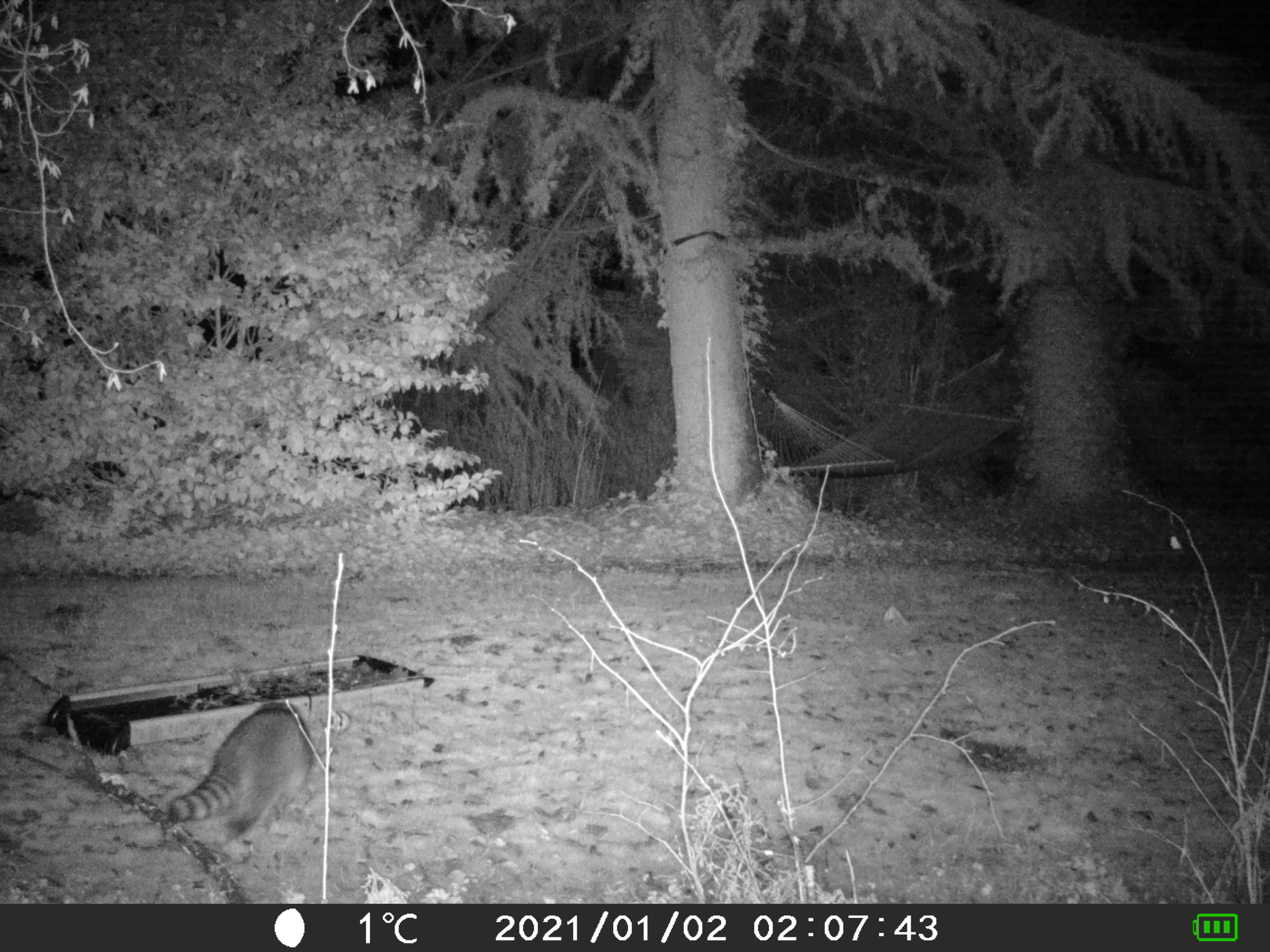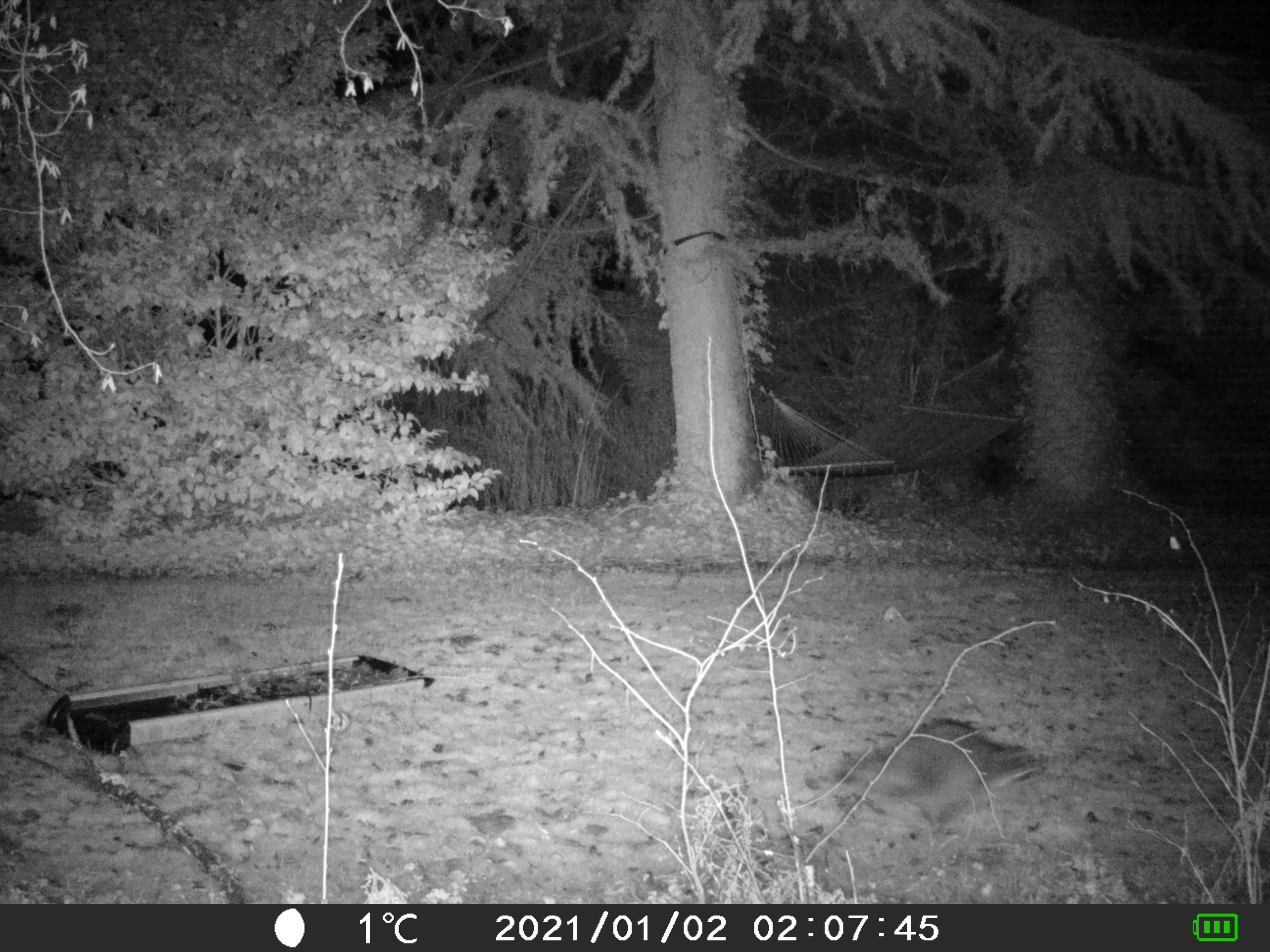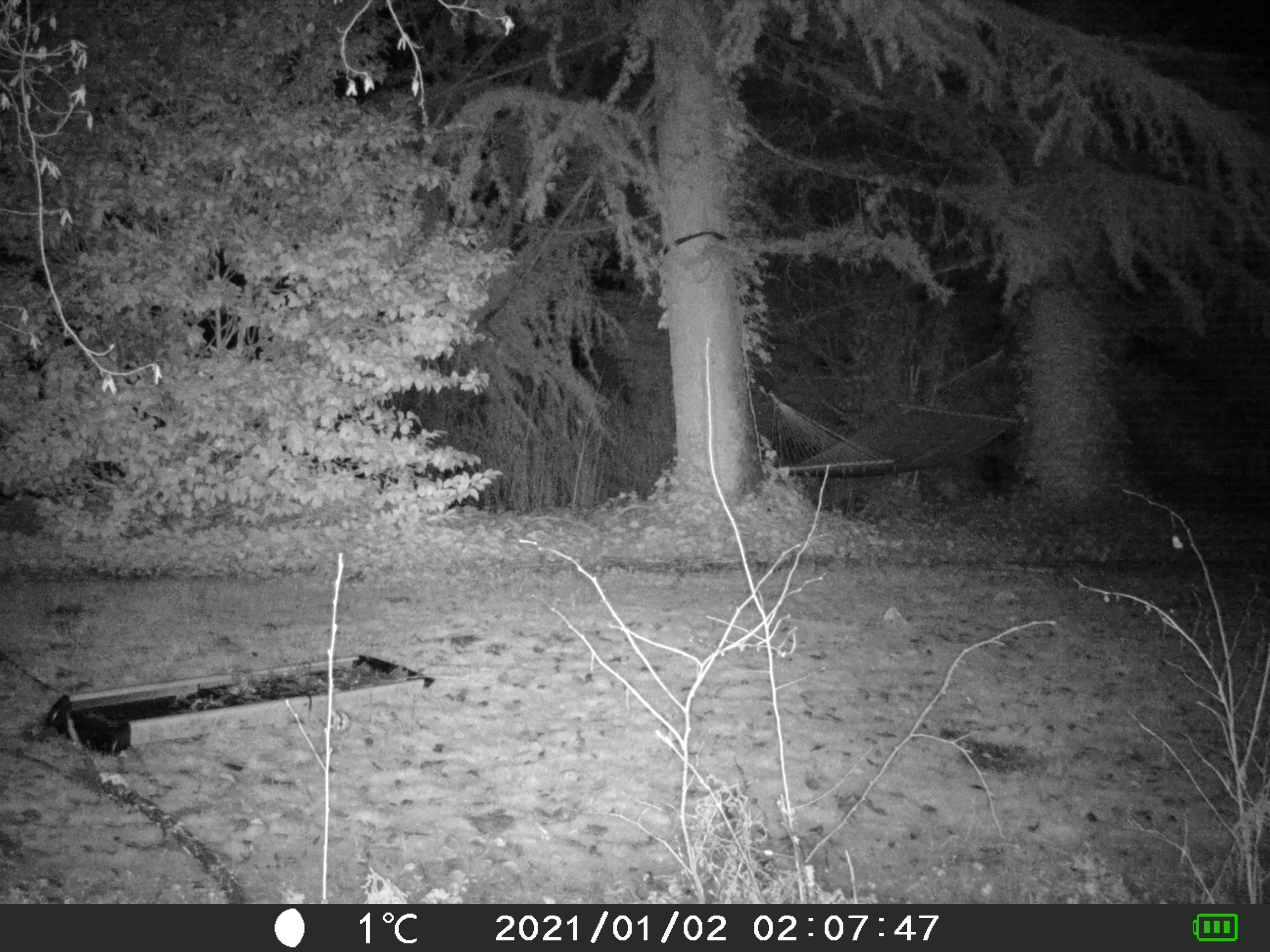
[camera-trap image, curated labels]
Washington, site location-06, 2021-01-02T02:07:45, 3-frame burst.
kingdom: Animalia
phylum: Chordata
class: Mammalia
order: Carnivora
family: Procyonidae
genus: Procyon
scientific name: Procyon lotor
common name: common raccoon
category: raccoon